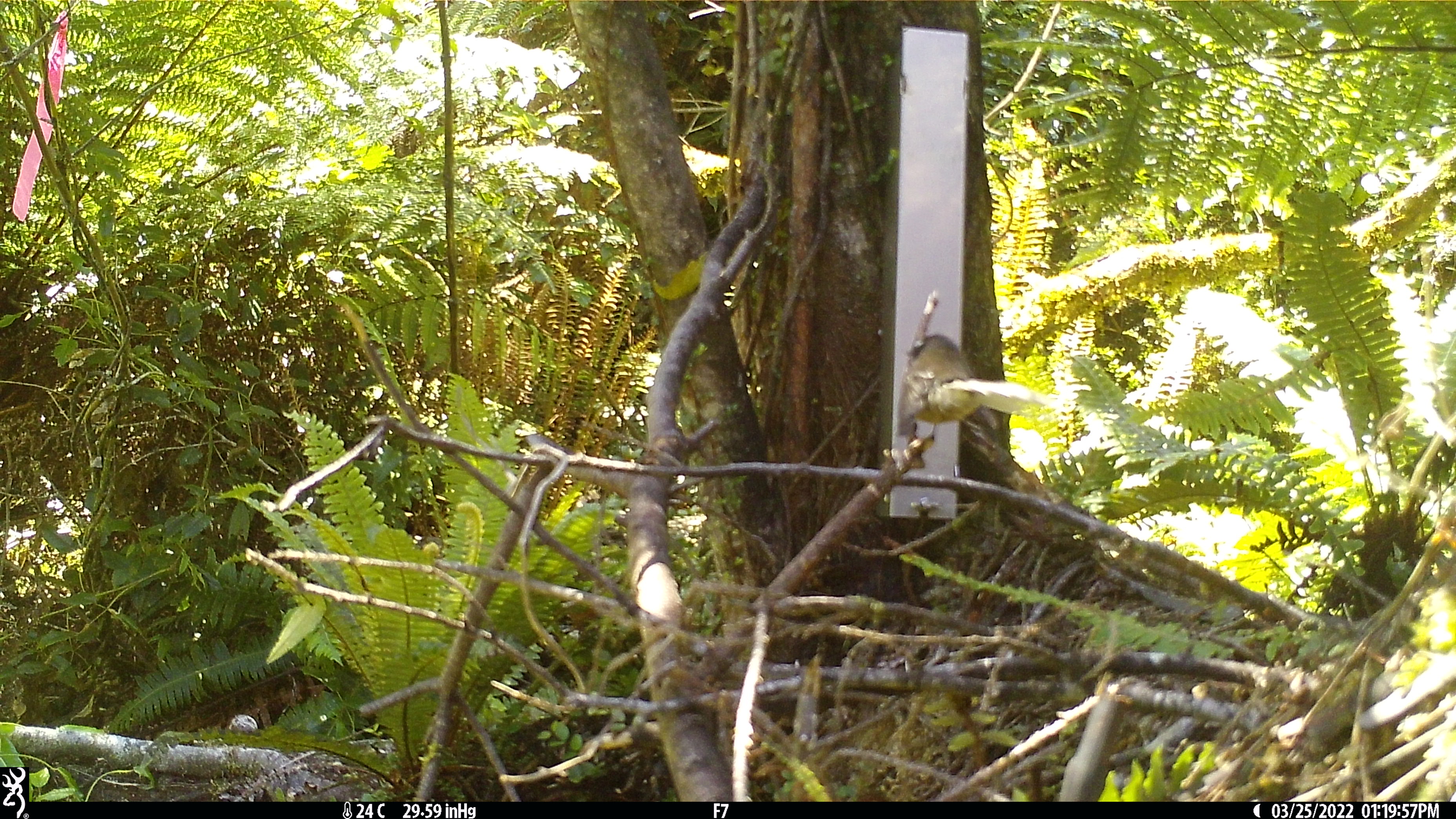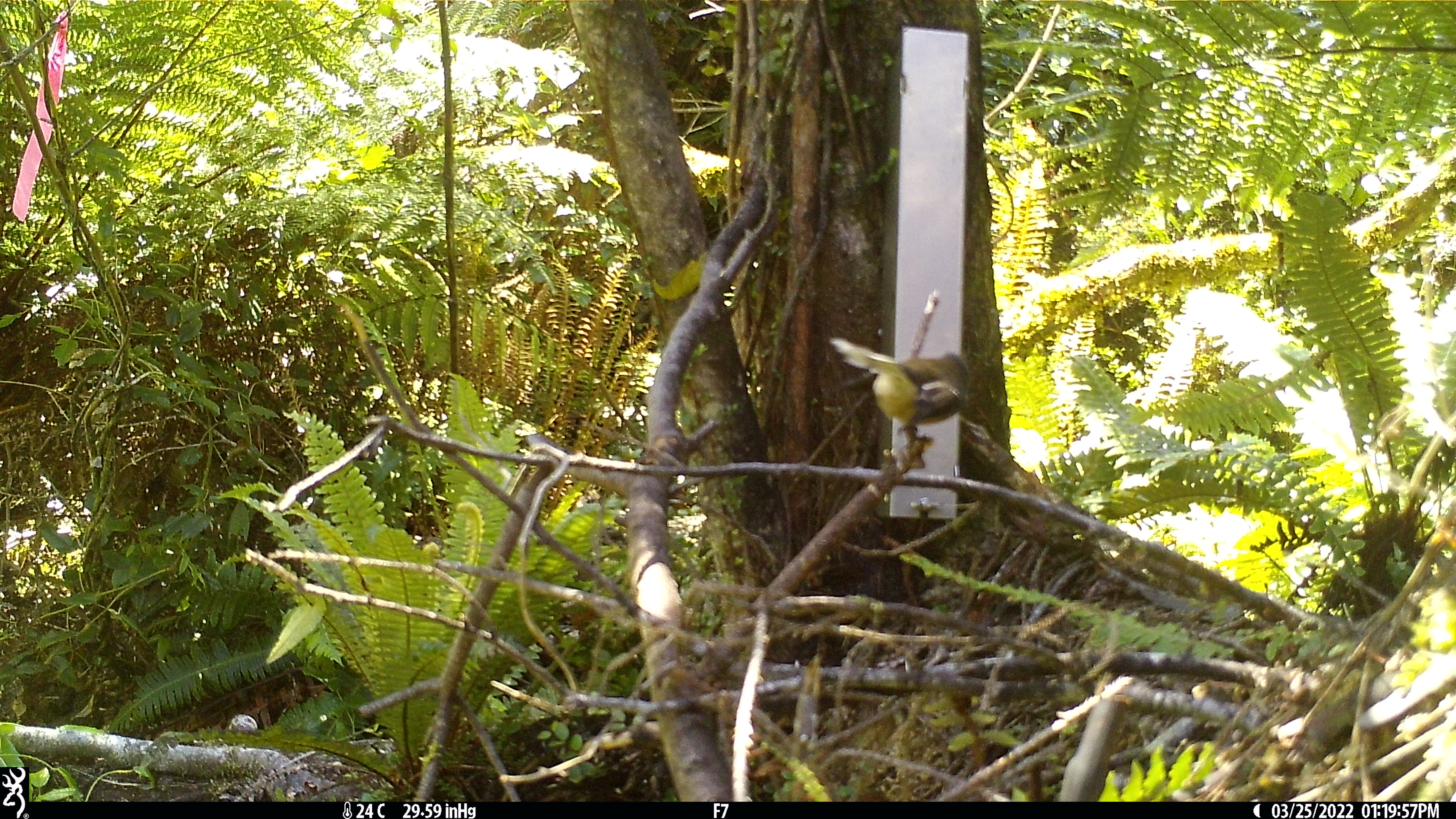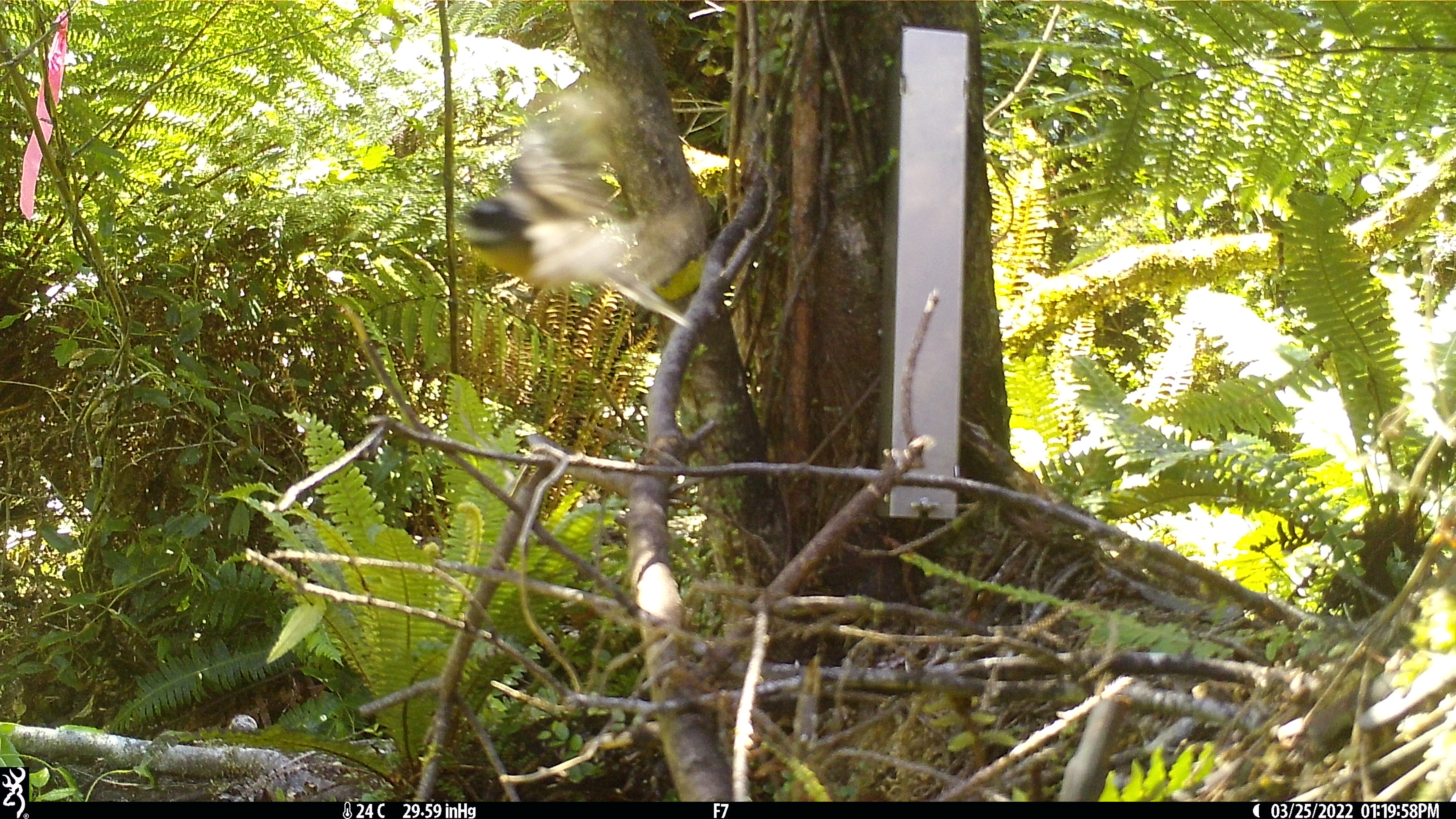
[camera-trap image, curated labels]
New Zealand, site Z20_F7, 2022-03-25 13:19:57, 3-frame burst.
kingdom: Animalia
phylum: Chordata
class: Aves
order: Passeriformes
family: Rhipiduridae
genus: Rhipidura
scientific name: Rhipidura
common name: fantails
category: fantail